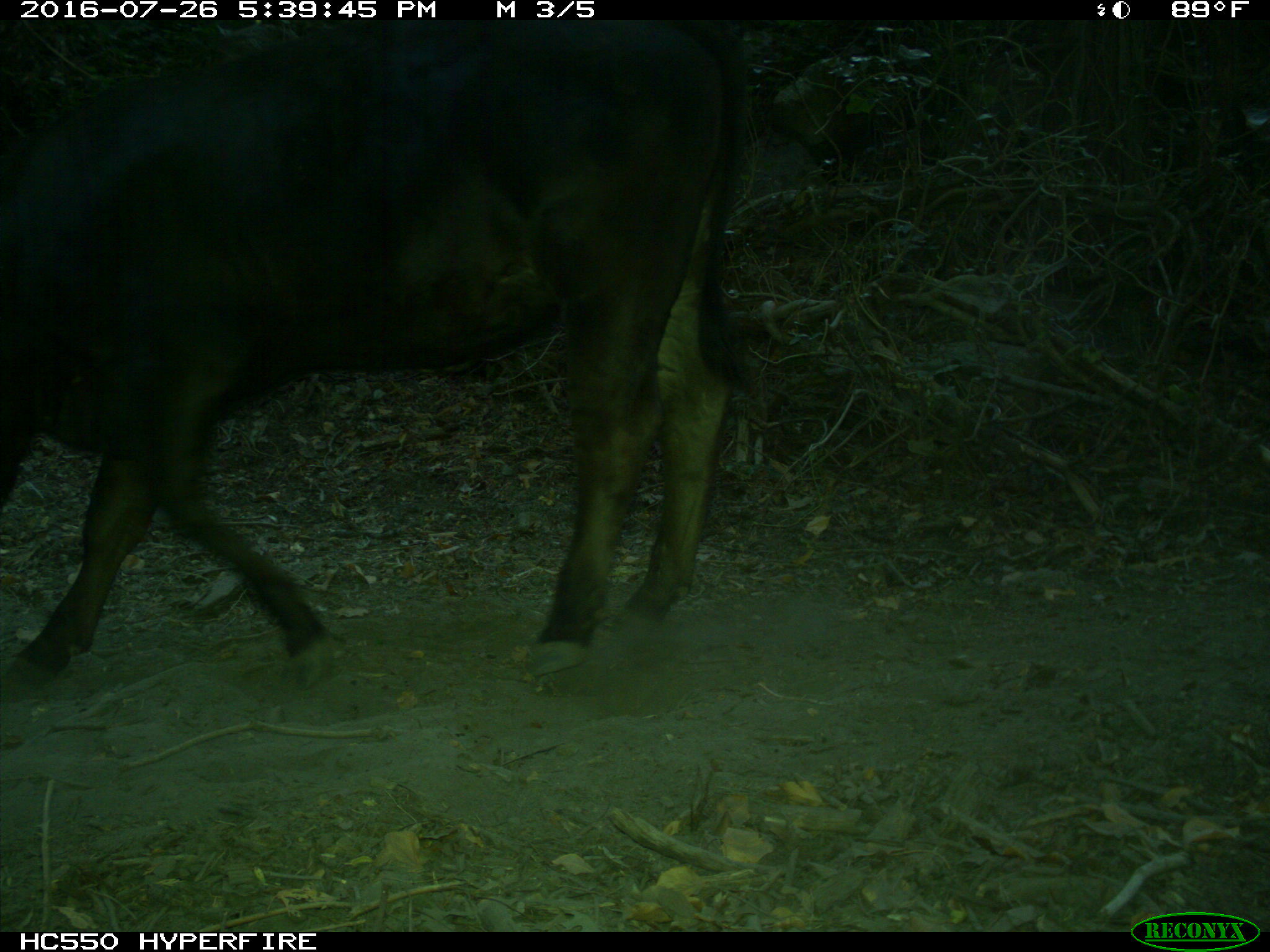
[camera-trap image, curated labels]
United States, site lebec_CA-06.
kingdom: Animalia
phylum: Chordata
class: Mammalia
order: Artiodactyla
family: Bovidae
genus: Bos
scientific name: Bos taurus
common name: domestic cow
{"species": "Bos taurus (domestic cow)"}